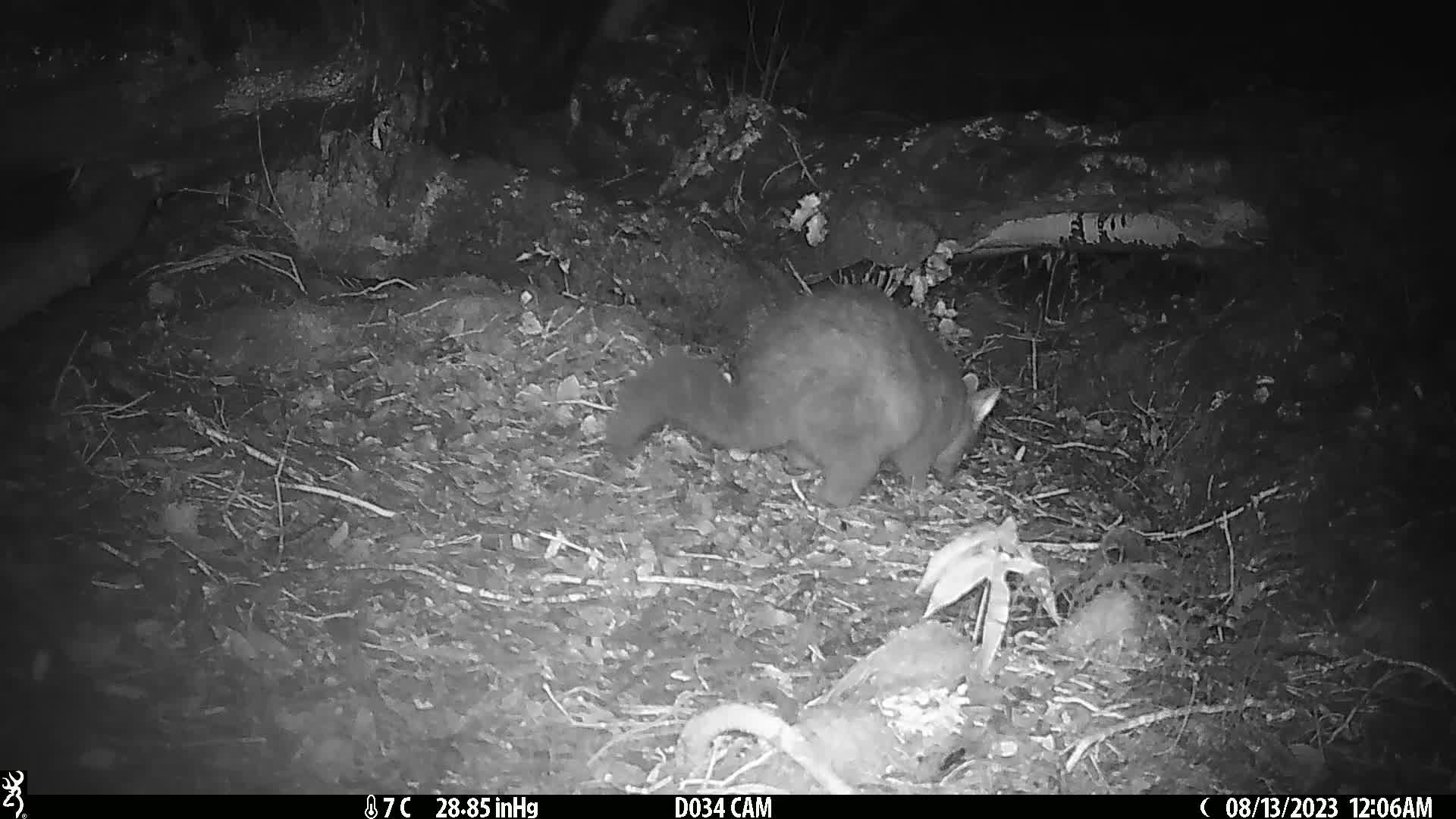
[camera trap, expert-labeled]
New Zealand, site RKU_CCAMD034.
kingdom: Animalia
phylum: Chordata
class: Mammalia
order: Diprotodontia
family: Phalangeridae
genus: Trichosurus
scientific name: Trichosurus vulpecula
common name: common brushtail possum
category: possum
Possum (common brushtail possum) (Trichosurus vulpecula).